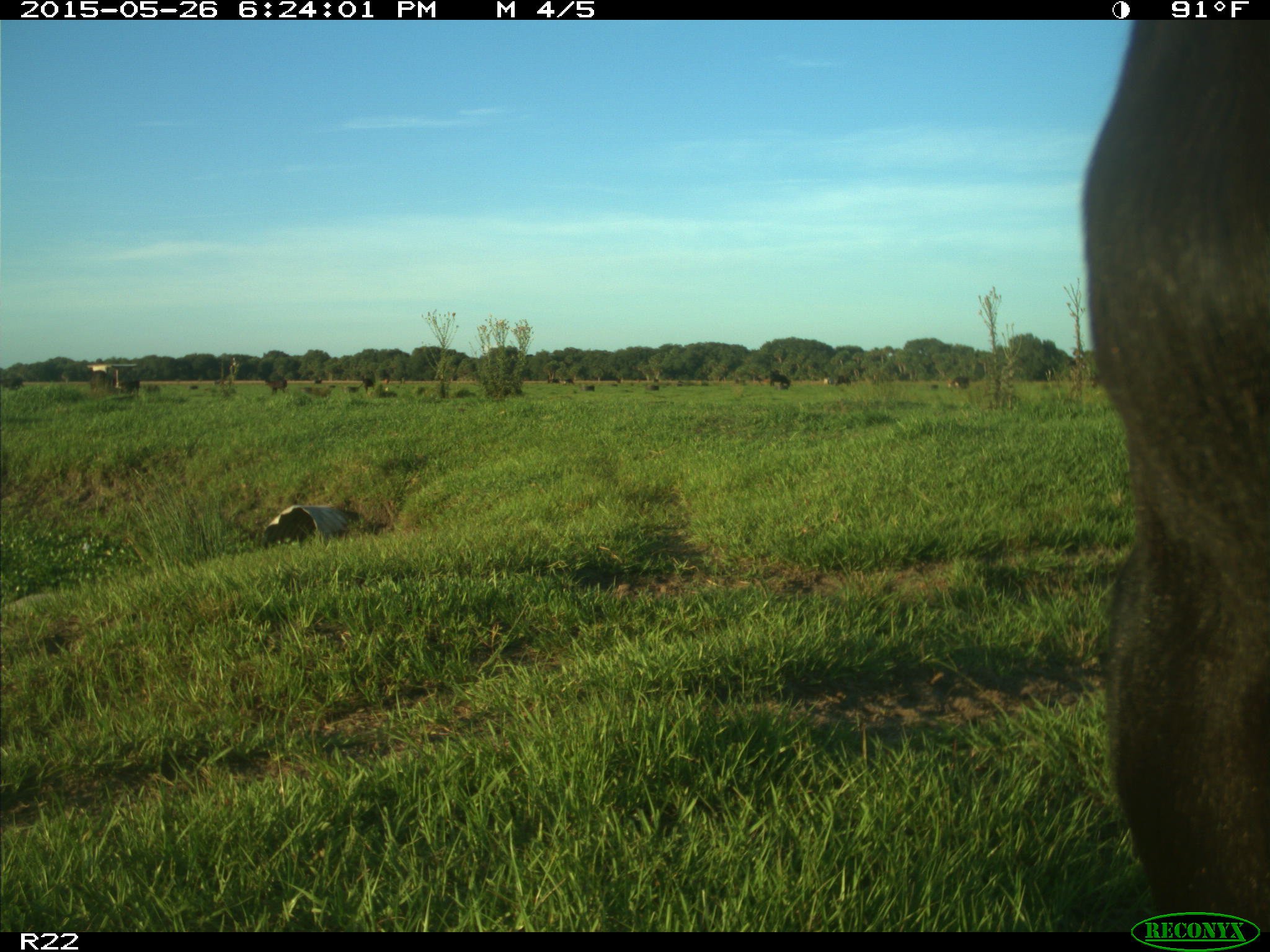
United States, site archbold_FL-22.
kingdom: Animalia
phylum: Chordata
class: Mammalia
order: Artiodactyla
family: Bovidae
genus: Bos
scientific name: Bos taurus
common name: domestic cow